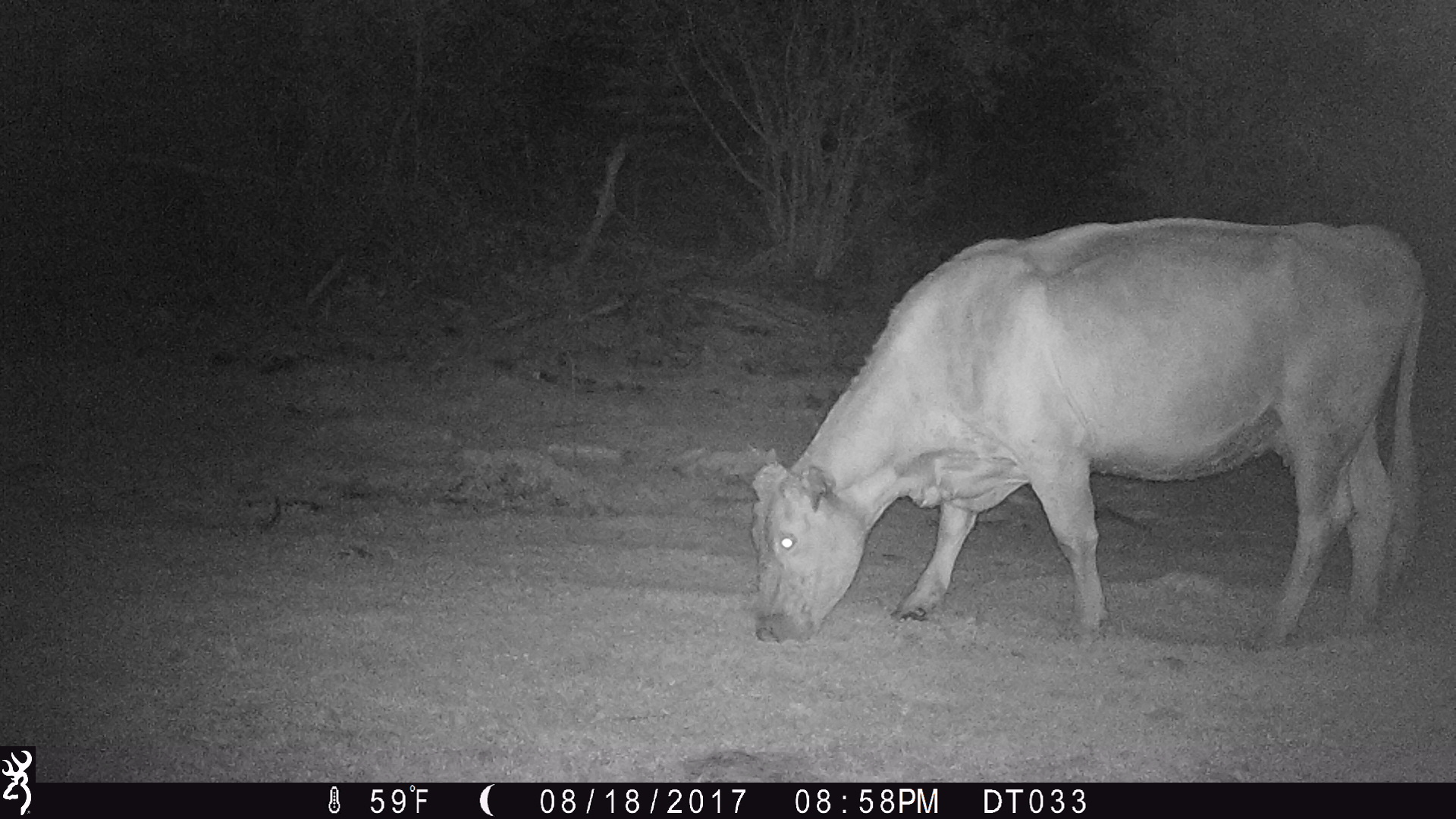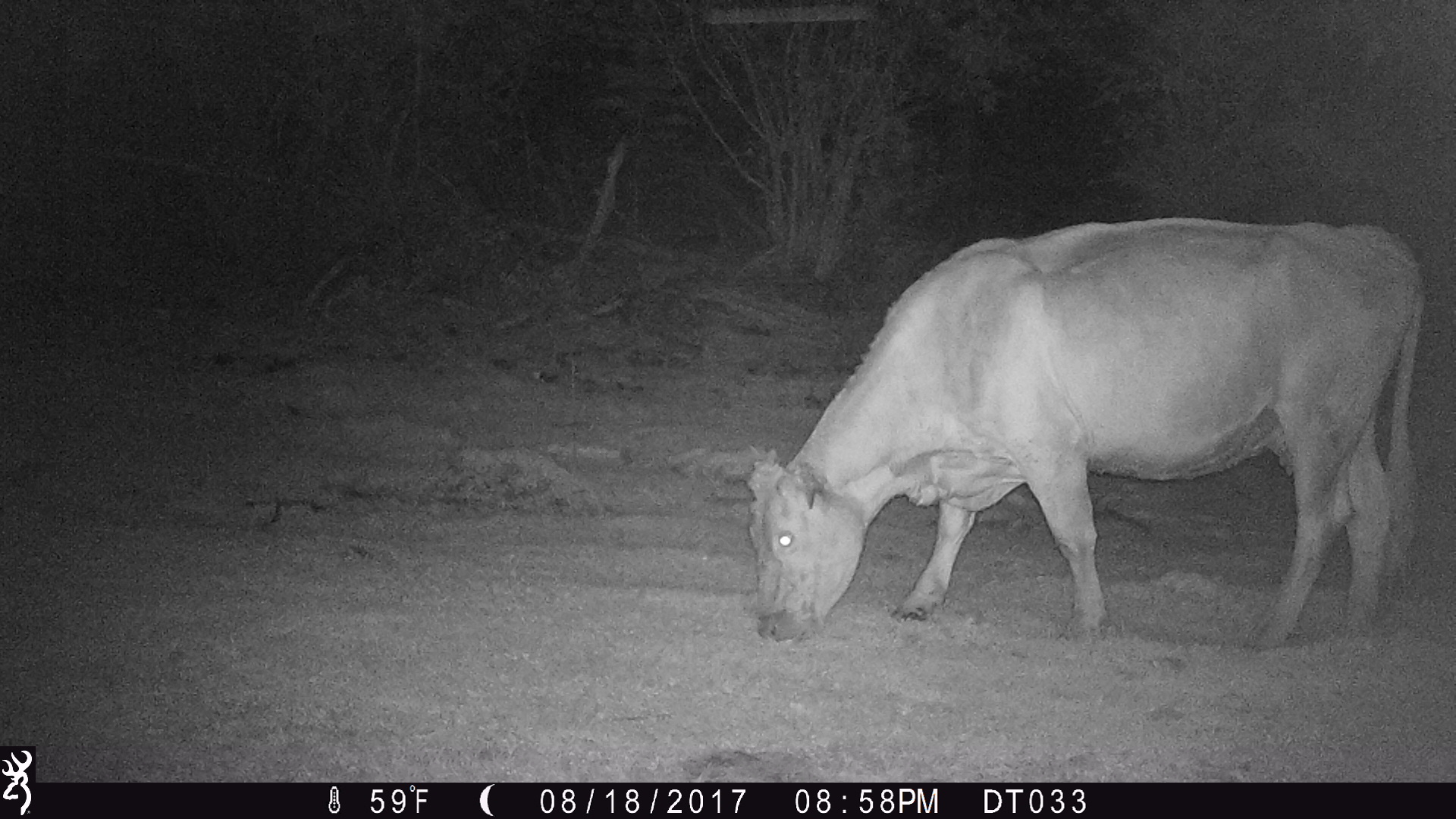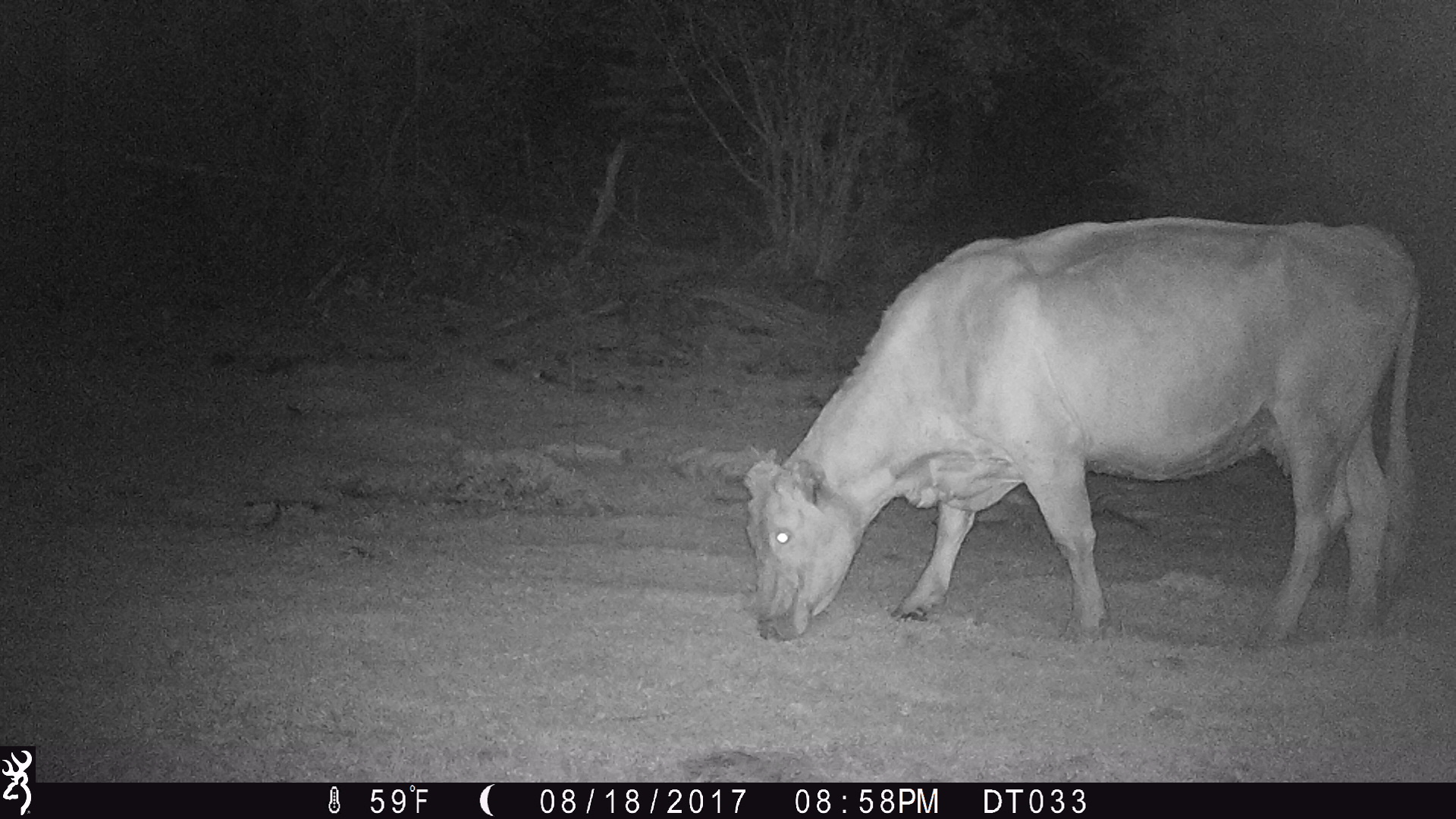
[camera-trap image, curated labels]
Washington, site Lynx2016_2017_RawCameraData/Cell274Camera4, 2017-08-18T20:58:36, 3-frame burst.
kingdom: Animalia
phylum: Chordata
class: Mammalia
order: Artiodactyla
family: Bovidae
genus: Bos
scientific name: Bos taurus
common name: domestic cattle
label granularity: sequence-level